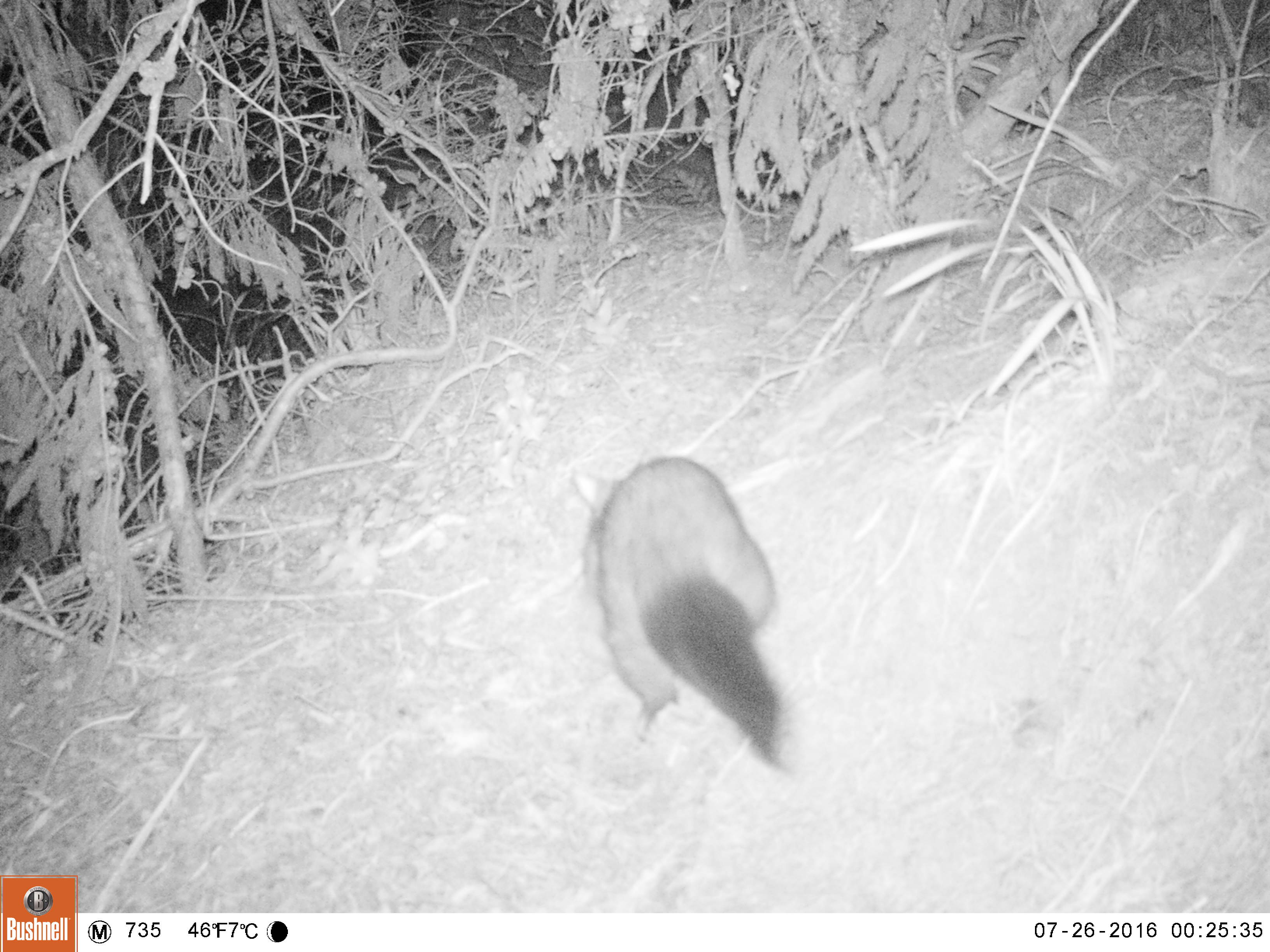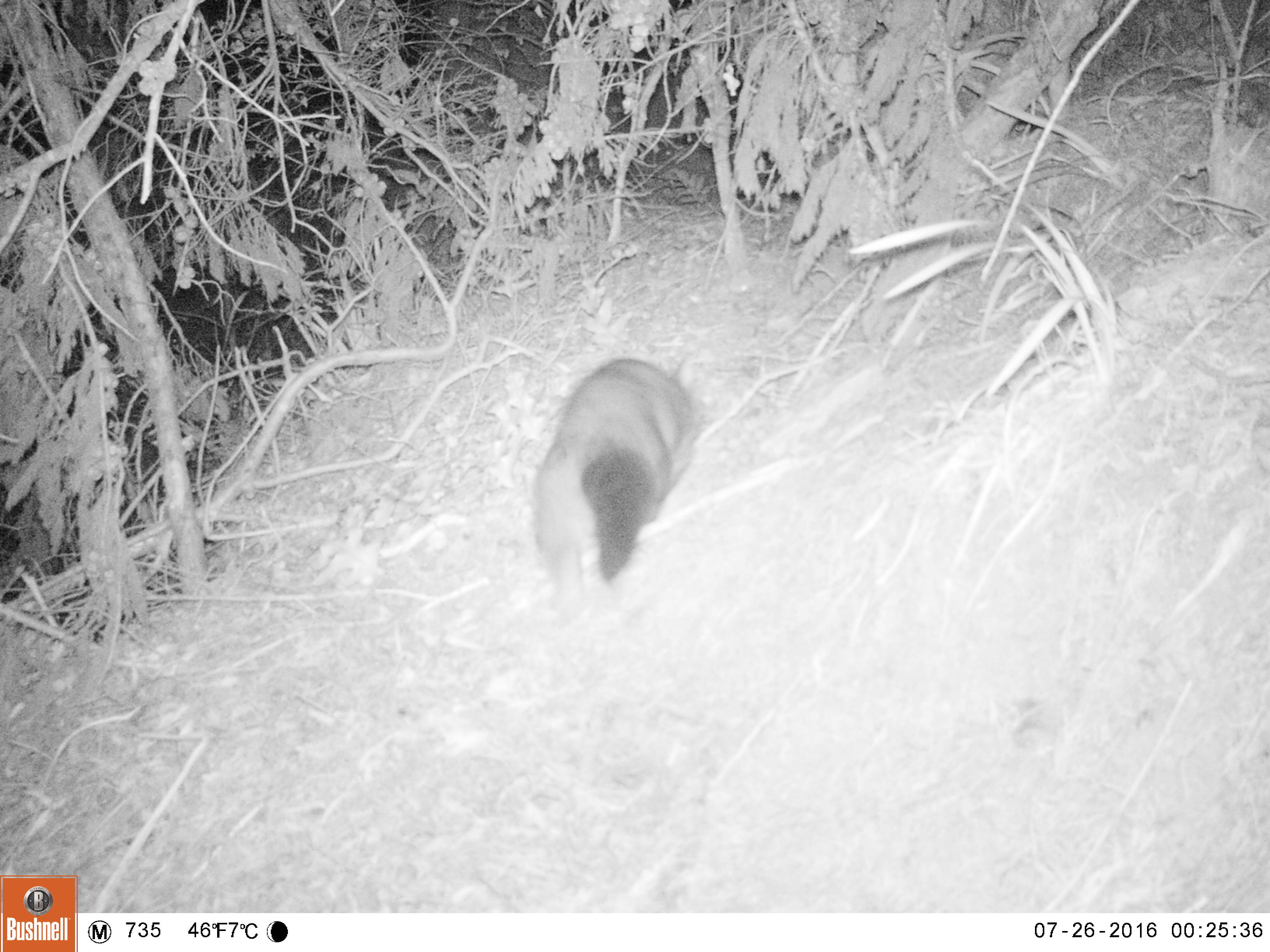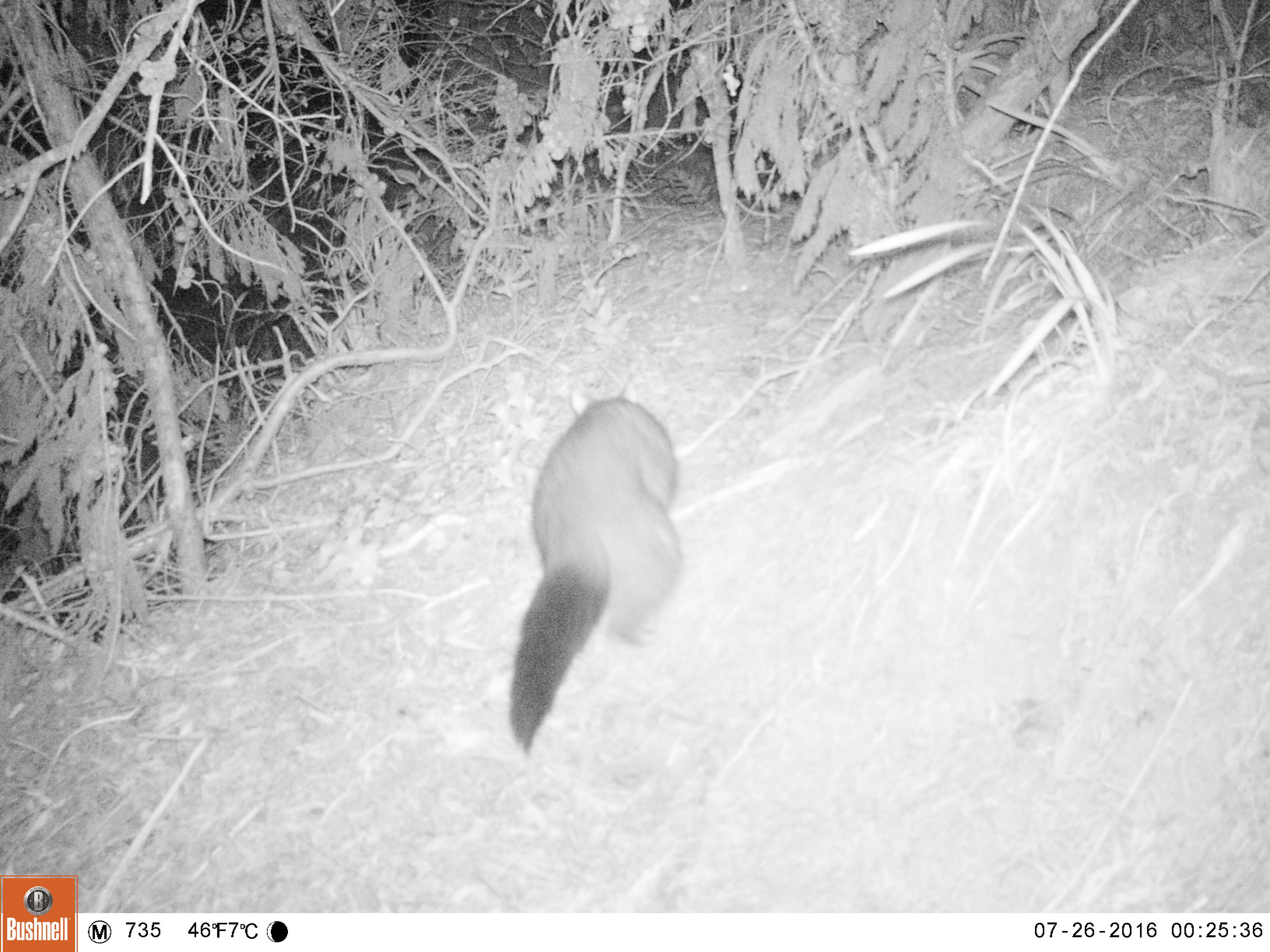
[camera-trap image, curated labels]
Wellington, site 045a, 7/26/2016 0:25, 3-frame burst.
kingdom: Animalia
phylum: Chordata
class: Mammalia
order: Didelphimorphia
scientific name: Didelphimorphia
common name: possum